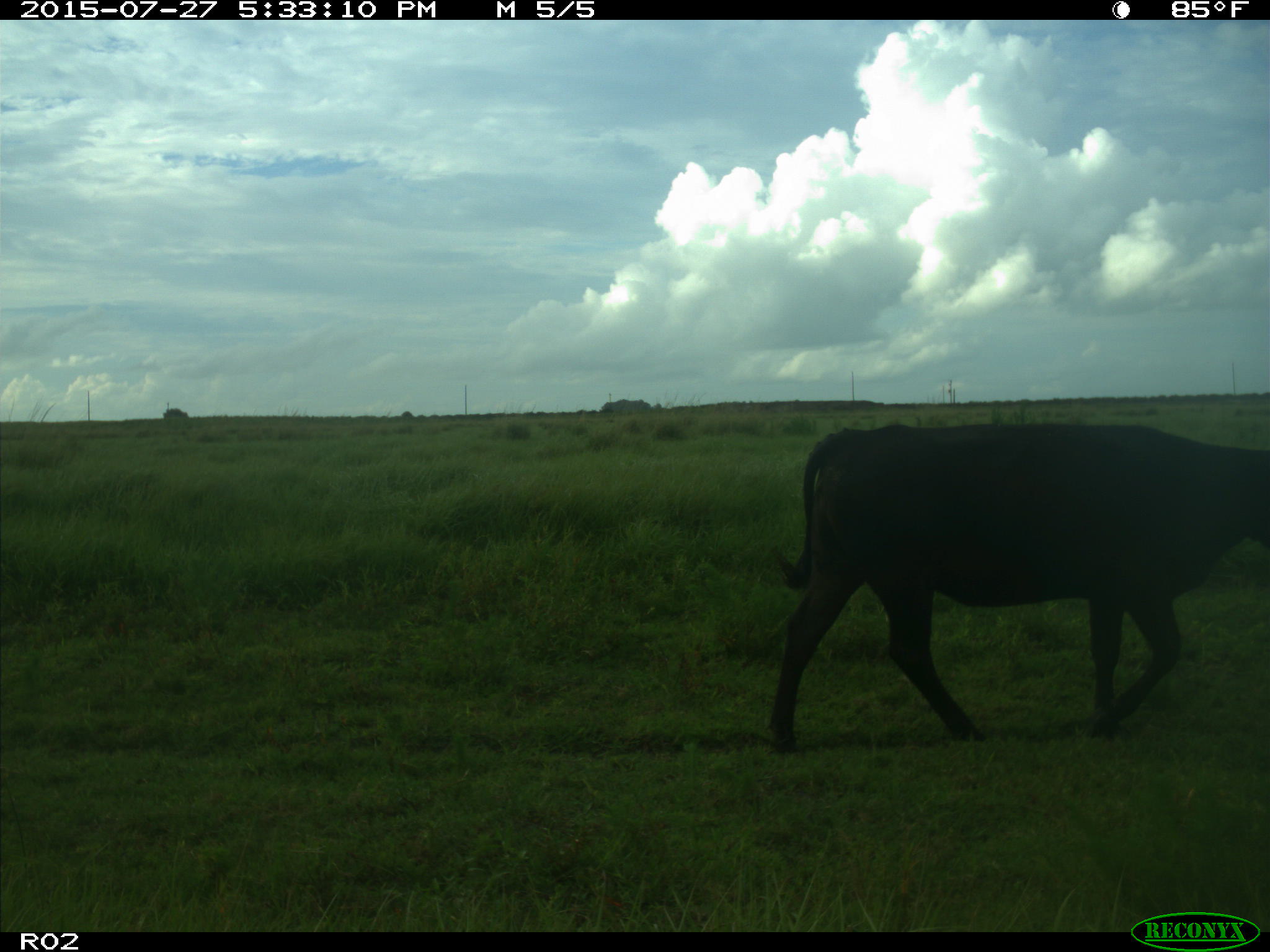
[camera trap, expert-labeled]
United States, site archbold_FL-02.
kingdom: Animalia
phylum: Chordata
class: Mammalia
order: Artiodactyla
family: Bovidae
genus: Bos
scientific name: Bos taurus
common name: domestic cow